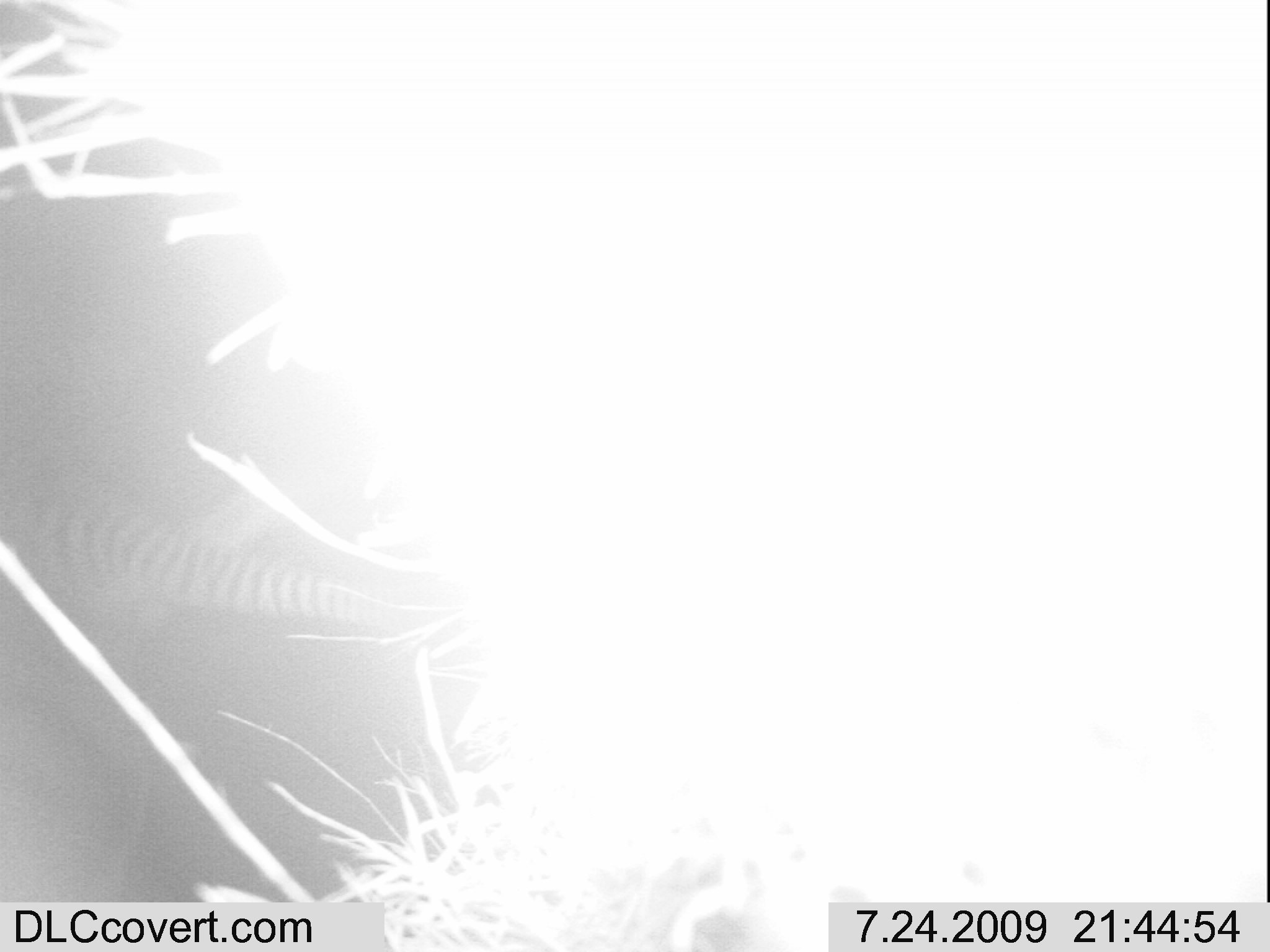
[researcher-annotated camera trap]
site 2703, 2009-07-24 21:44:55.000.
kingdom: Animalia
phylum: Chordata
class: Mammalia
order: Perissodactyla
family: Equidae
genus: Equus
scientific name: Equus quagga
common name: plains zebra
Equus quagga (plains zebra), count 1.